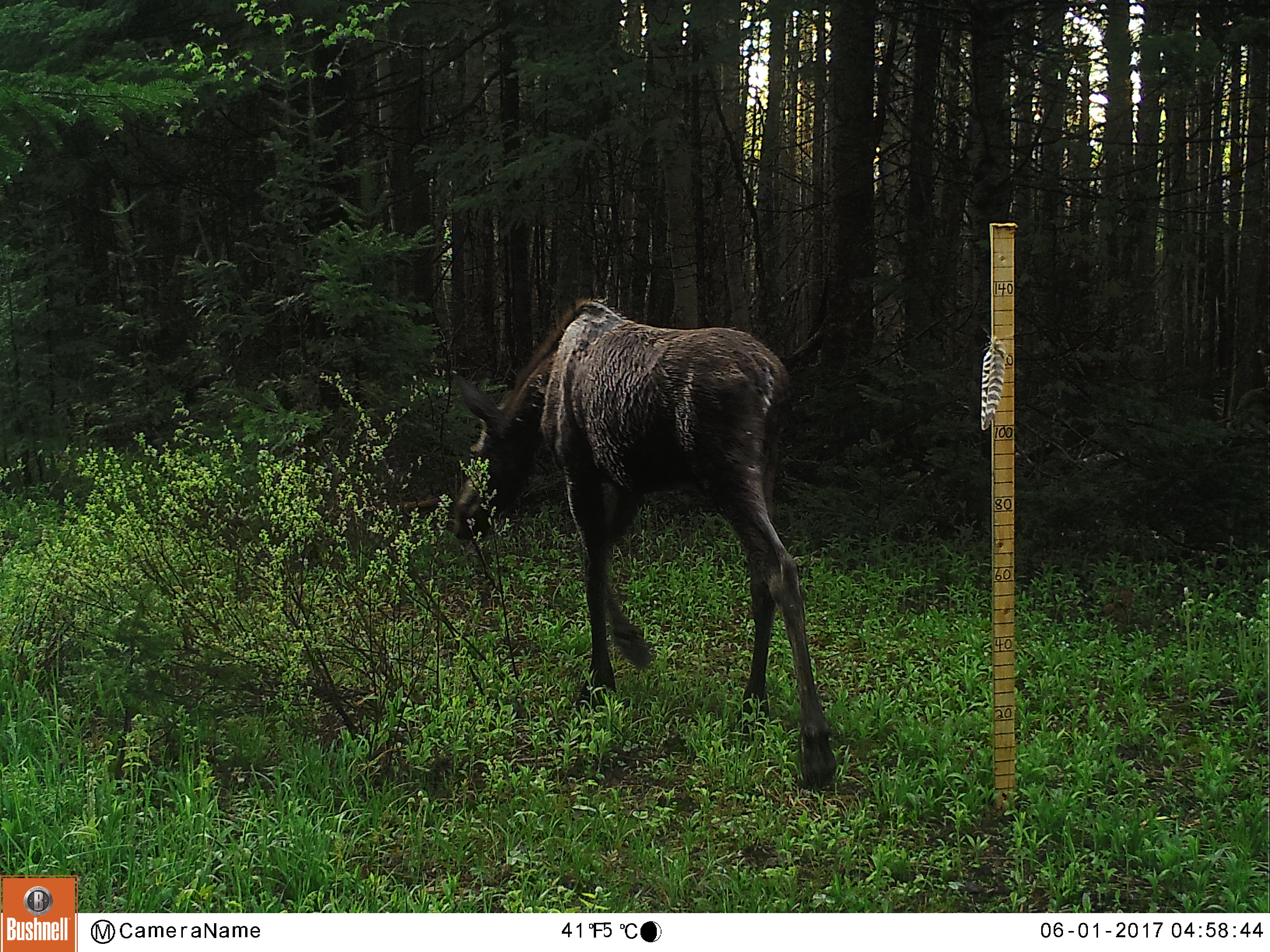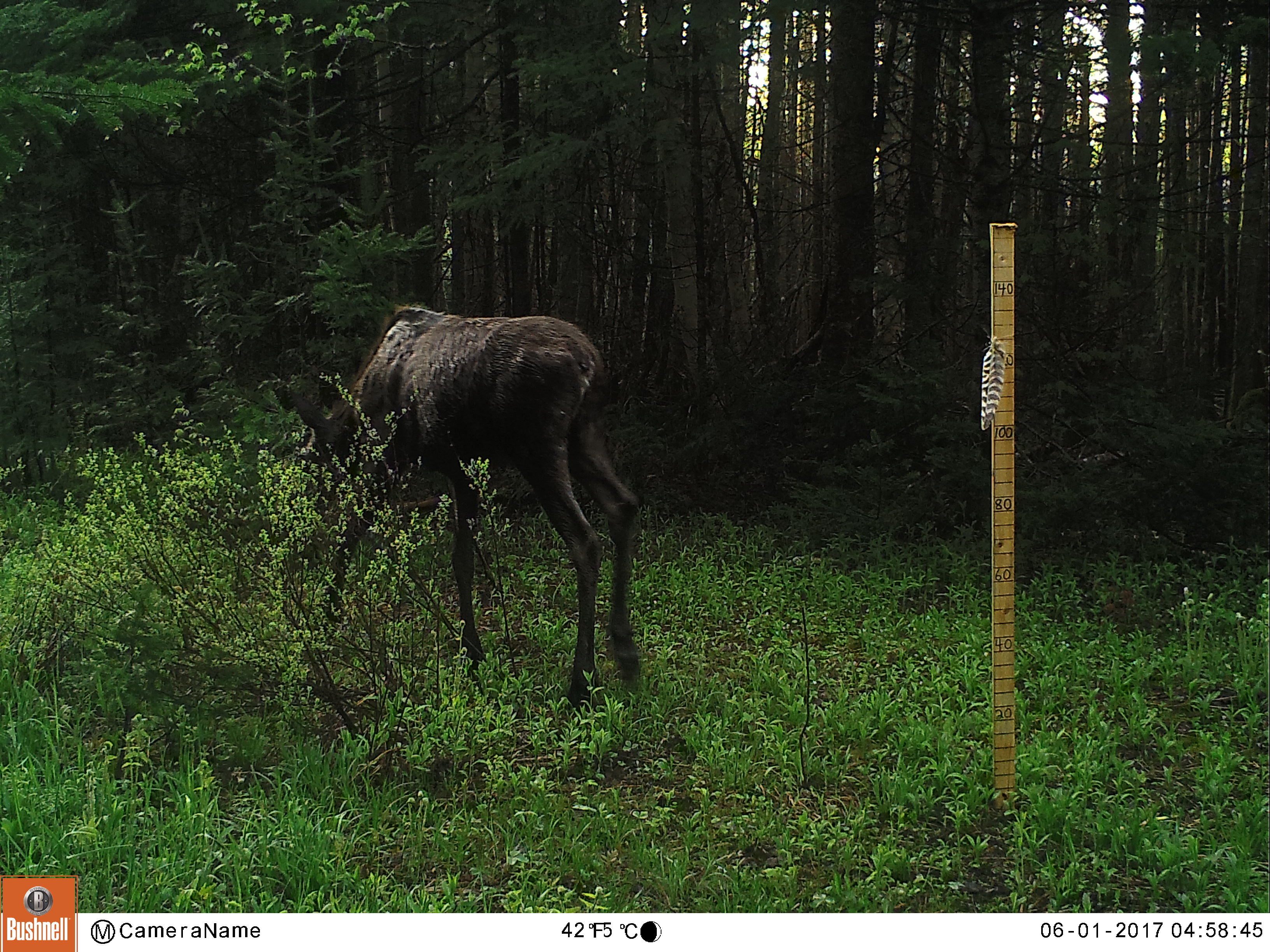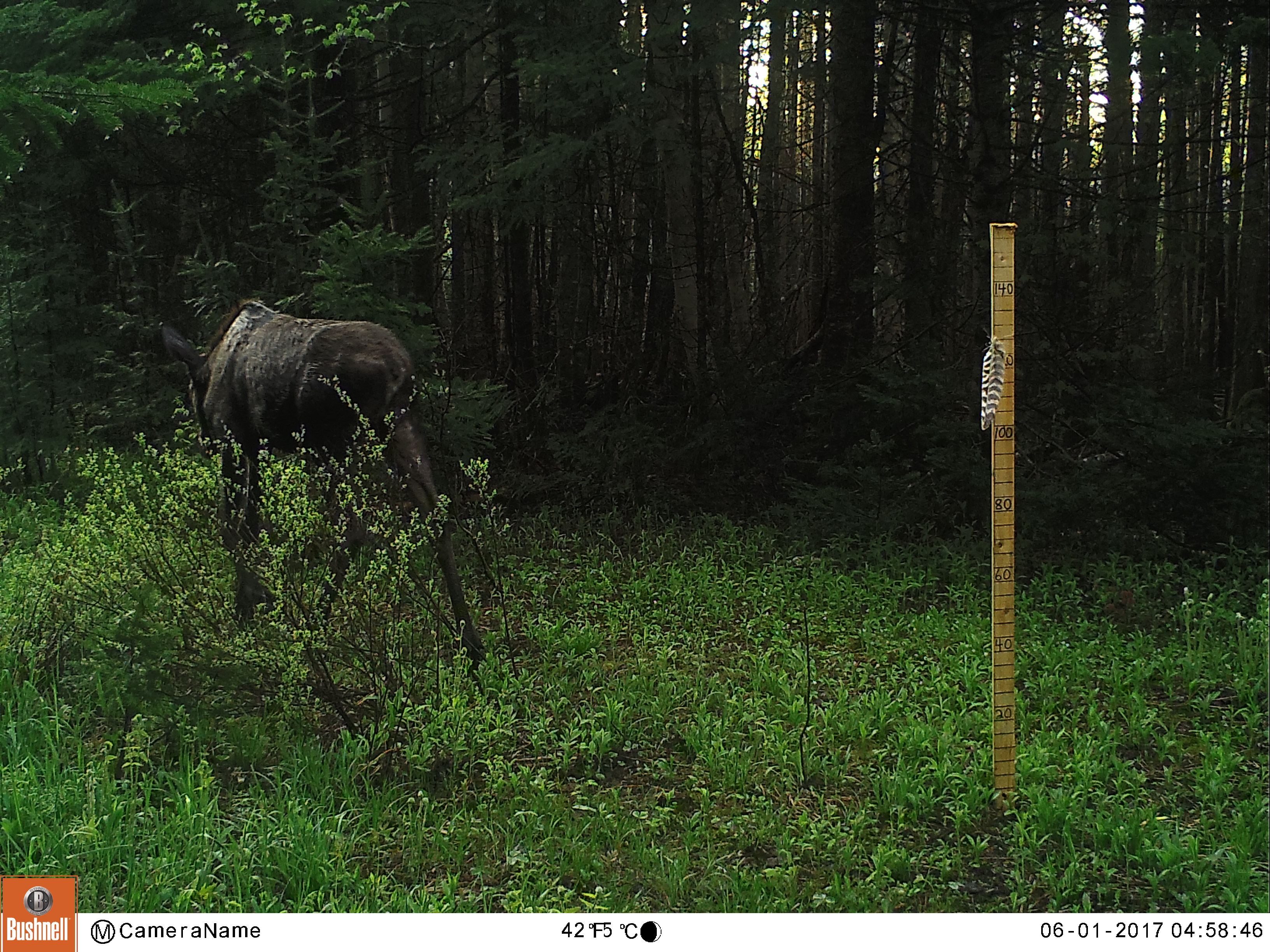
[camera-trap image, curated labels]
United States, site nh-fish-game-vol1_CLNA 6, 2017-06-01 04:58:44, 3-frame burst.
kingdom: Animalia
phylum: Chordata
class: Mammalia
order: Artiodactyla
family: Cervidae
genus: Alces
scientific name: Alces alces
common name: moose